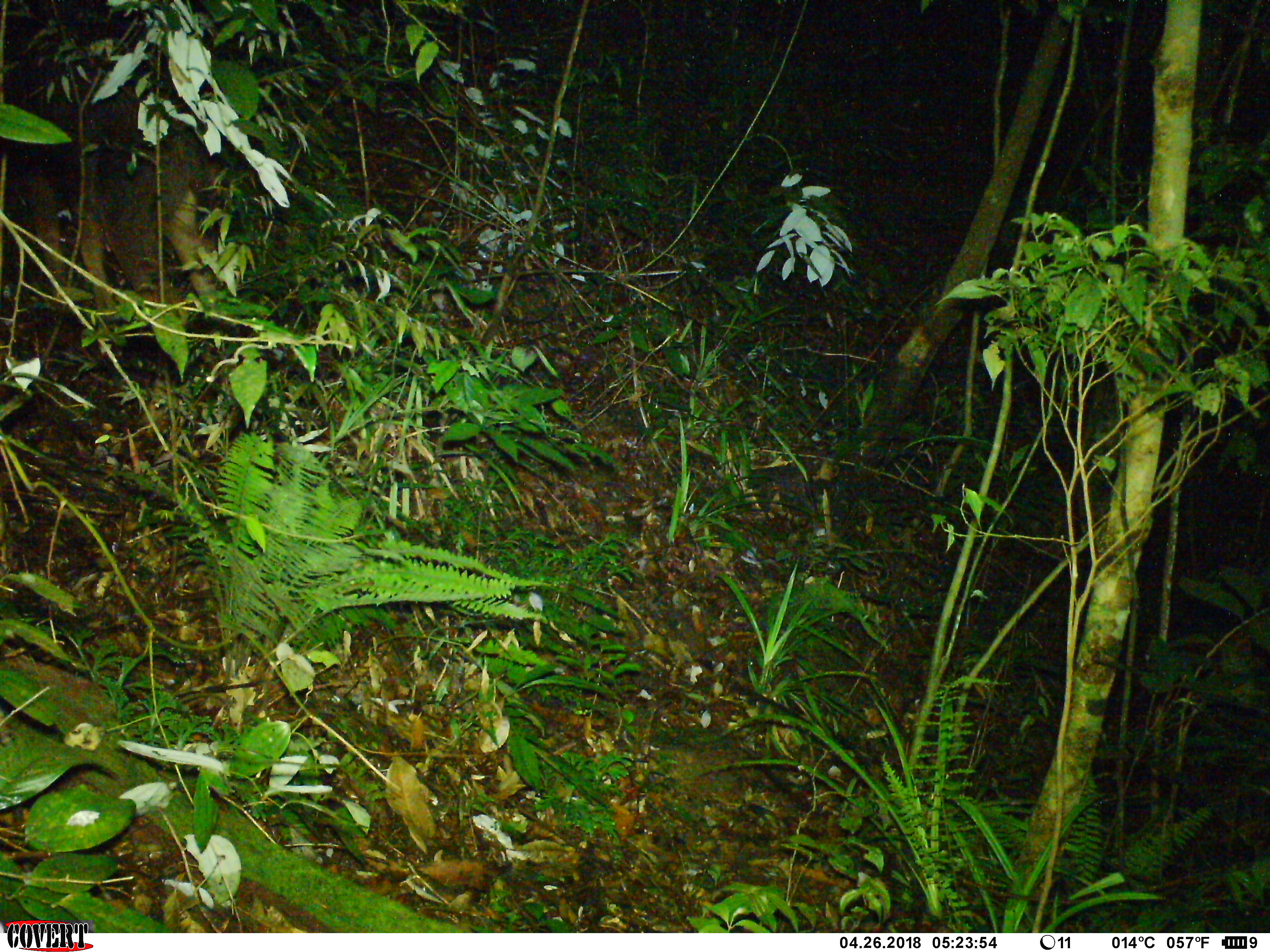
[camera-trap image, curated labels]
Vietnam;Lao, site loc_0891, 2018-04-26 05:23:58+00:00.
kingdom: Animalia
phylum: Chordata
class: Mammalia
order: Artiodactyla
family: Bovidae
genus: Capricornis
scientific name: Capricornis sumatraensis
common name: chinese serow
Chinese serow (Capricornis sumatraensis). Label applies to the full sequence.